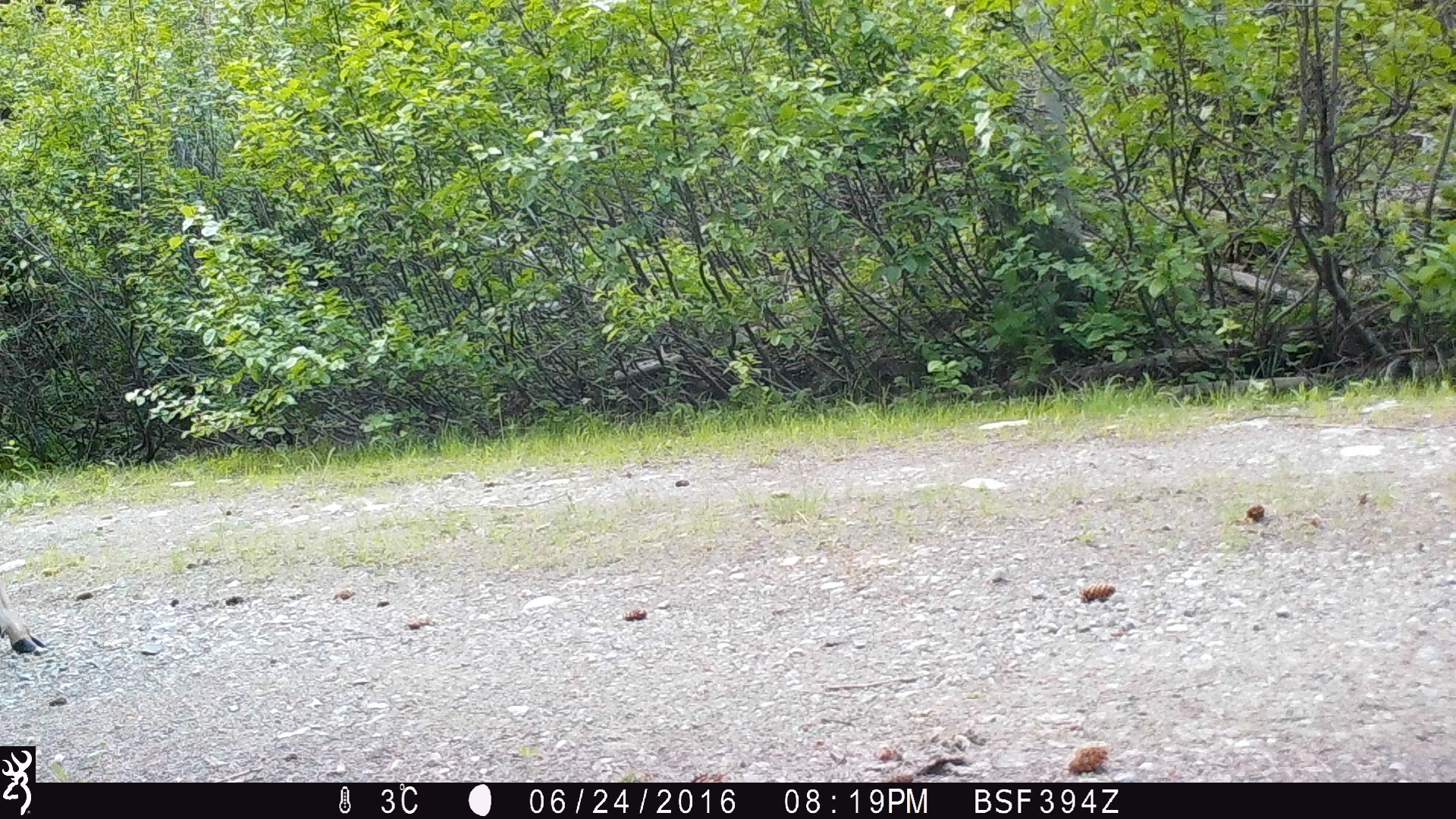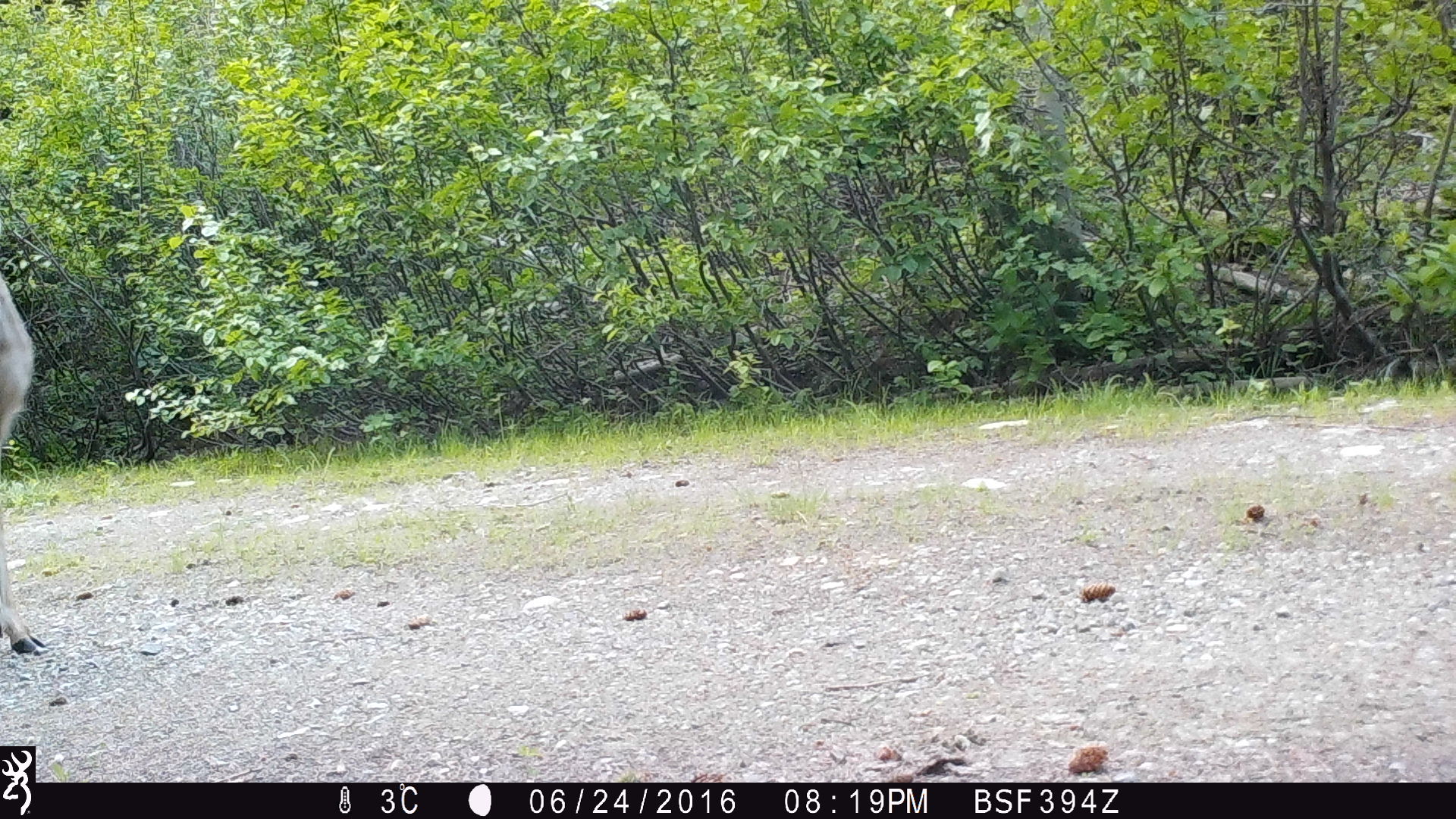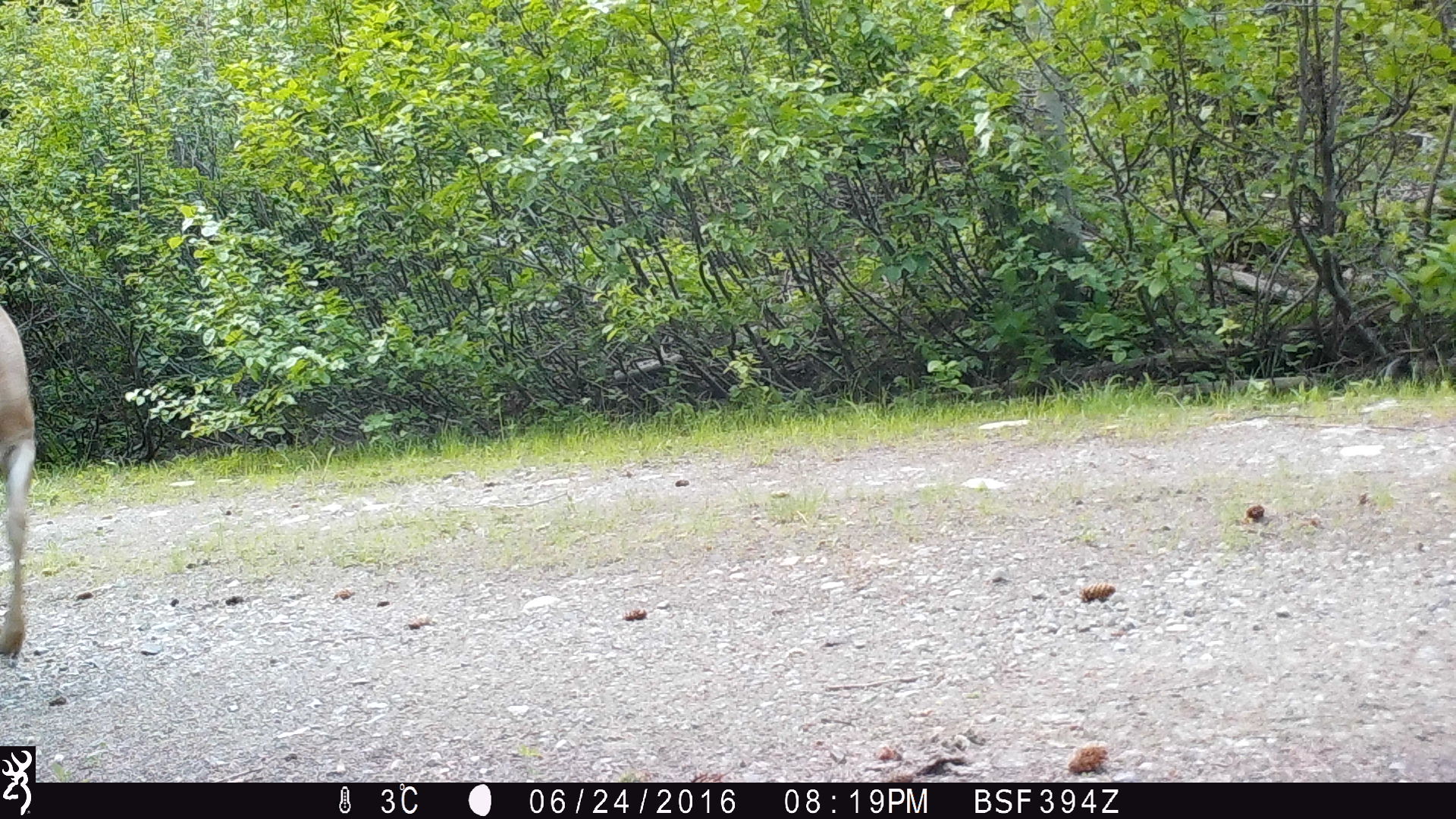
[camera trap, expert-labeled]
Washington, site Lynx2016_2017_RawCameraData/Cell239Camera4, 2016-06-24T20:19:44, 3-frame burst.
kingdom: Animalia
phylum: Chordata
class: Mammalia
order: Artiodactyla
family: Cervidae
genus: Odocoileus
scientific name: Odocoileus hemionus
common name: mule deer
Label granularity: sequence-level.